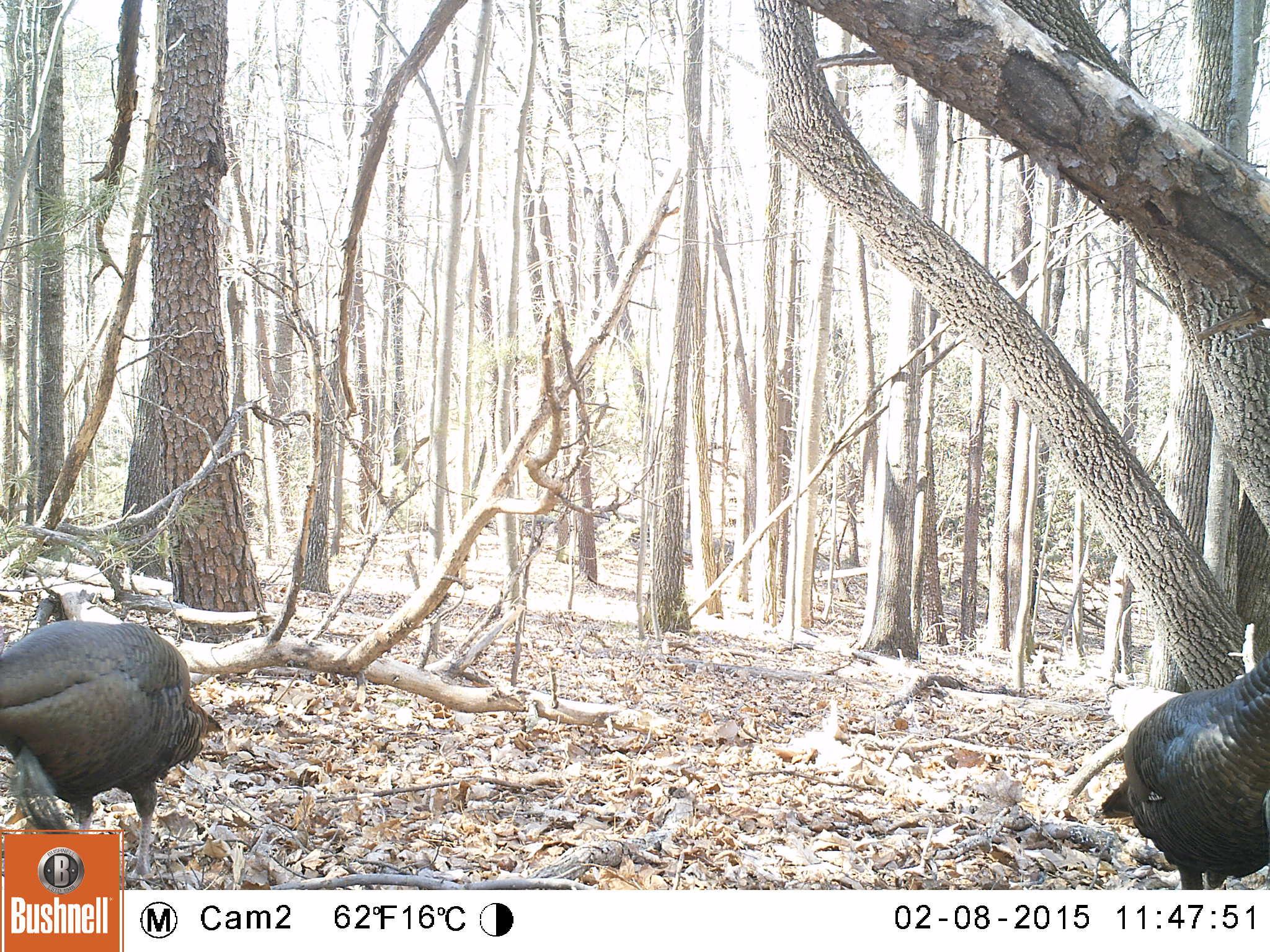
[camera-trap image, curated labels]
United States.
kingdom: Animalia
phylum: Chordata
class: Aves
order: Galliformes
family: Phasianidae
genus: Meleagris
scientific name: Meleagris gallopavo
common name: wild turkey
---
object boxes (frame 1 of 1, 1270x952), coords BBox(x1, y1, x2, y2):
Wild Turkey: BBox(0, 599, 219, 888); BBox(1094, 653, 1270, 900)